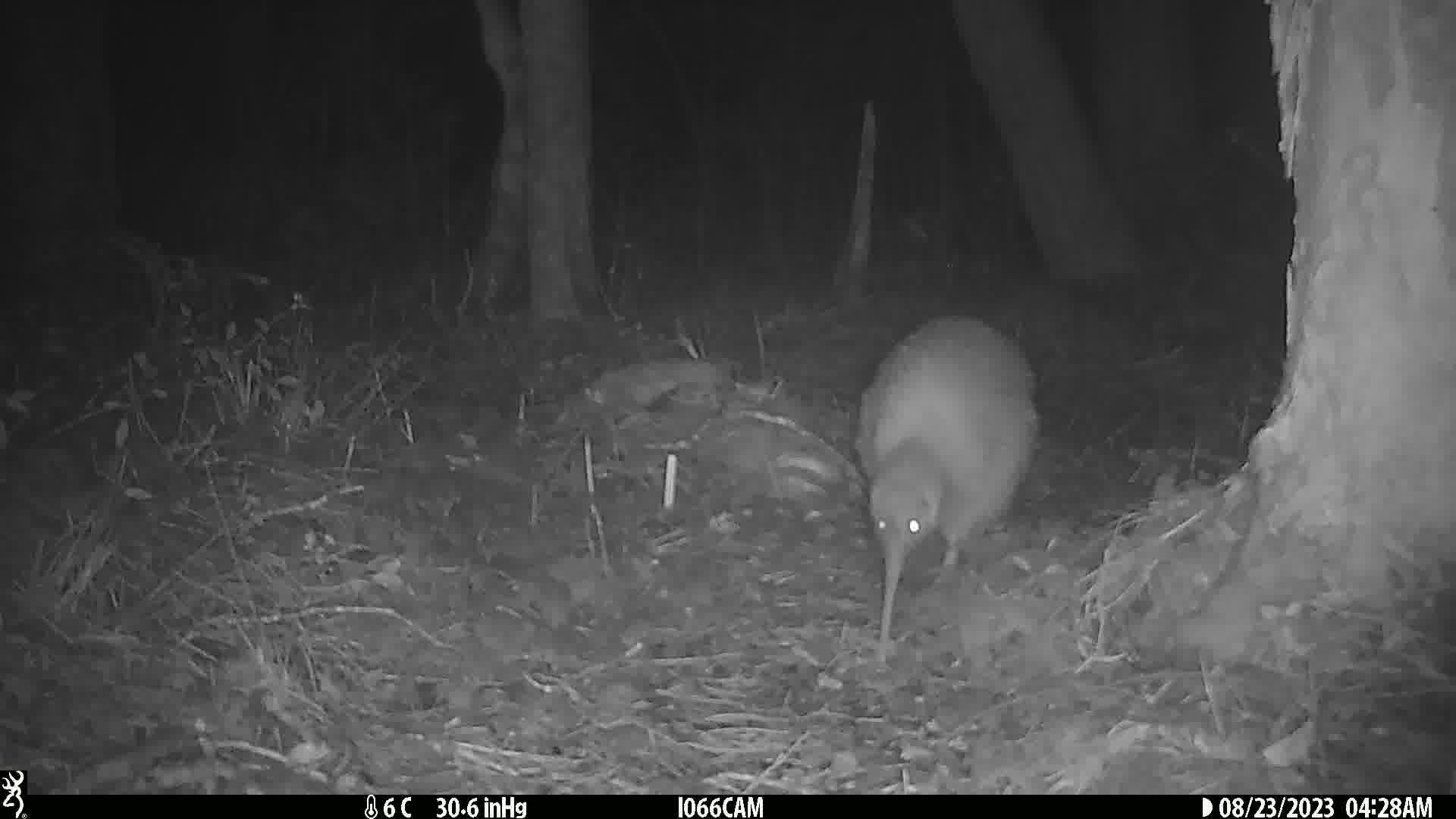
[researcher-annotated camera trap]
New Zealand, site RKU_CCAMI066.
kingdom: Animalia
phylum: Chordata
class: Aves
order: Apterygiformes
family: Apterygidae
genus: Apteryx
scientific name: Apteryx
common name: kiwi